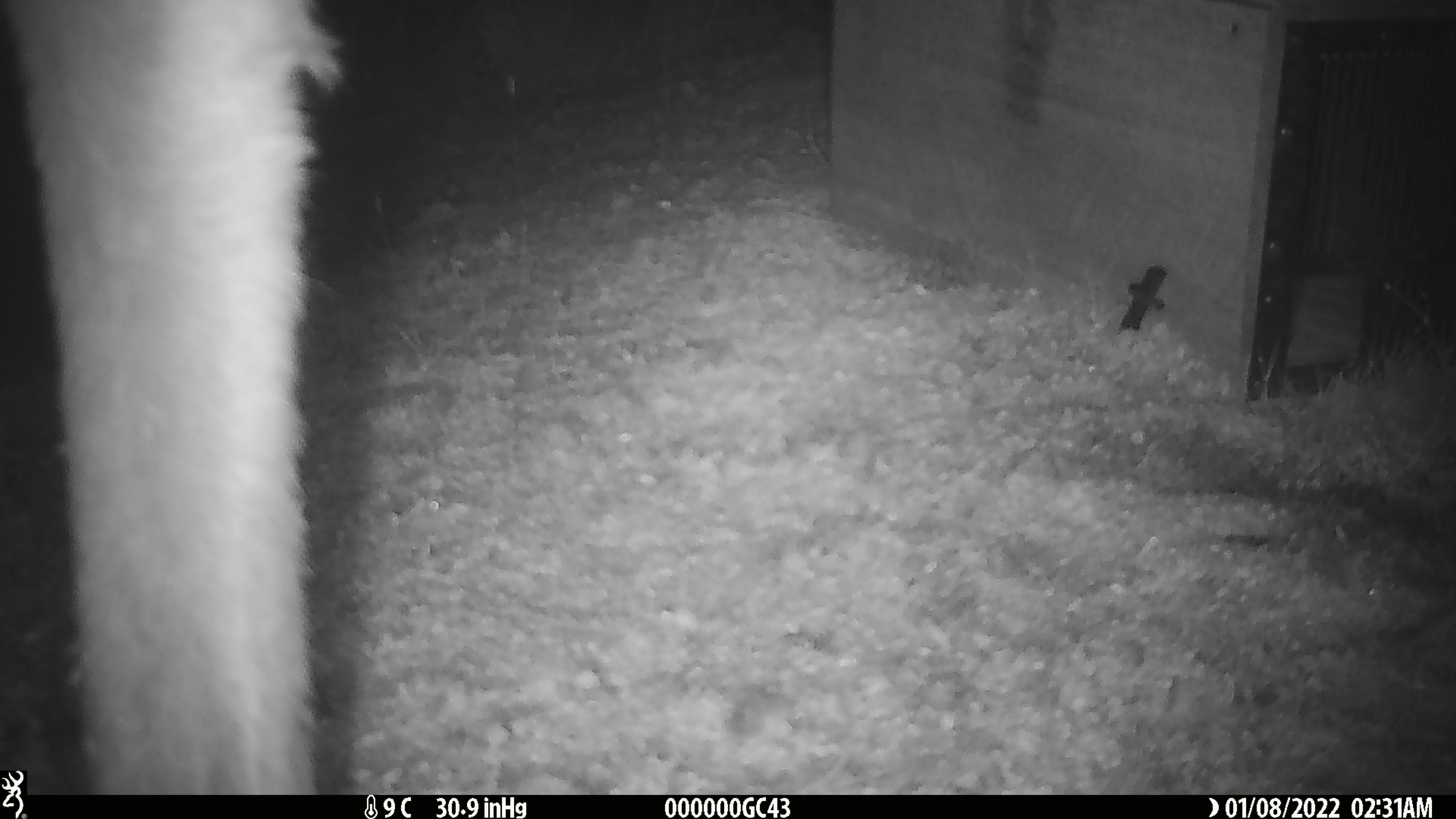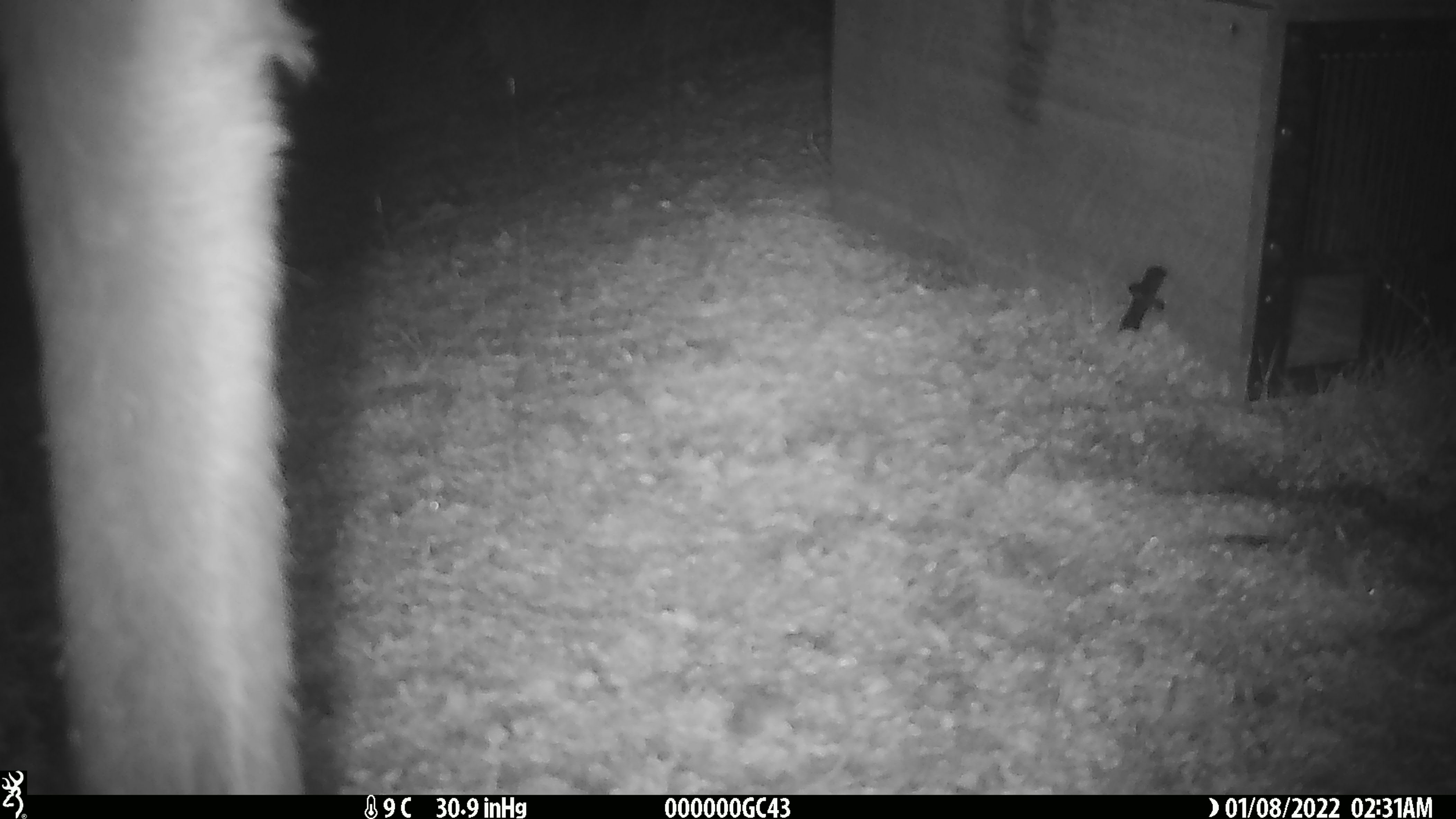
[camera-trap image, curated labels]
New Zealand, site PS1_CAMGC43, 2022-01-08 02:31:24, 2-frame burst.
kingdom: Animalia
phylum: Chordata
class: Mammalia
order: Artiodactyla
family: Cervidae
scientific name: Cervidae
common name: deer